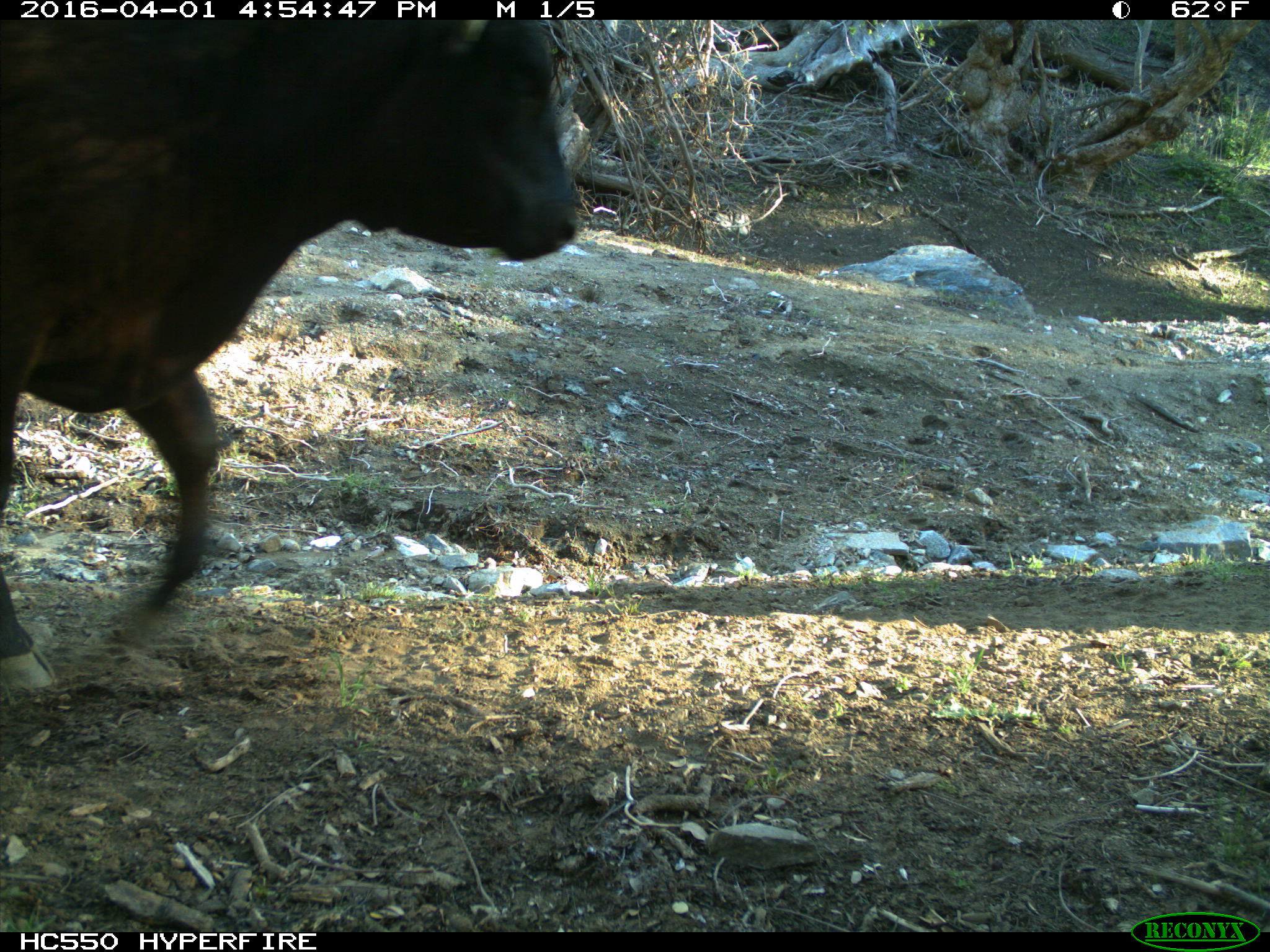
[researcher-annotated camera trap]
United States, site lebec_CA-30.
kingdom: Animalia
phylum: Chordata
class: Mammalia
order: Artiodactyla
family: Bovidae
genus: Bos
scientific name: Bos taurus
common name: domestic cow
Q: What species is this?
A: Bos taurus (domestic cow).